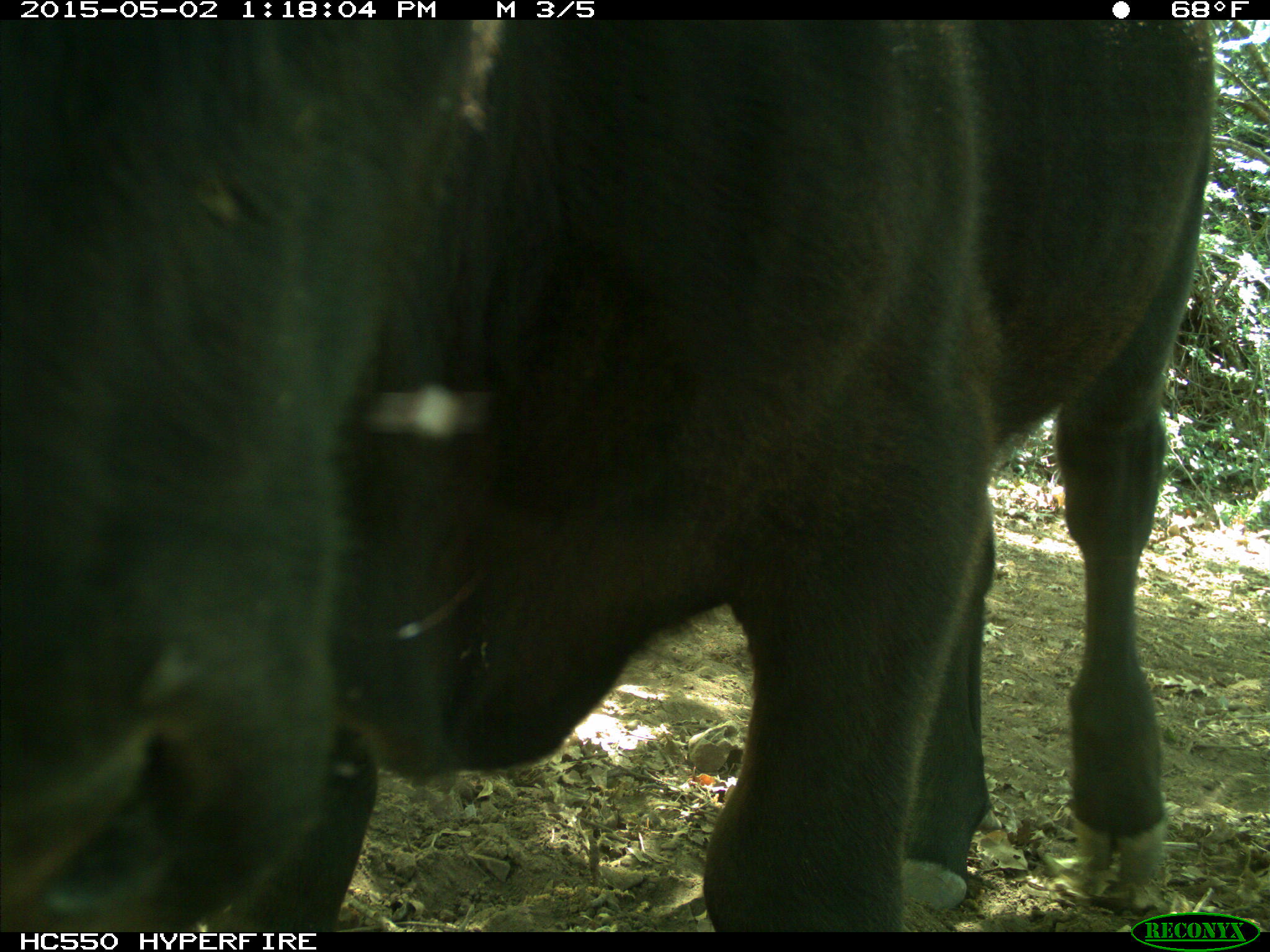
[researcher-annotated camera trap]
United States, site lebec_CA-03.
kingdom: Animalia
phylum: Chordata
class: Mammalia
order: Artiodactyla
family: Bovidae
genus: Bos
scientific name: Bos taurus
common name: domestic cow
Bos taurus (domestic cow).